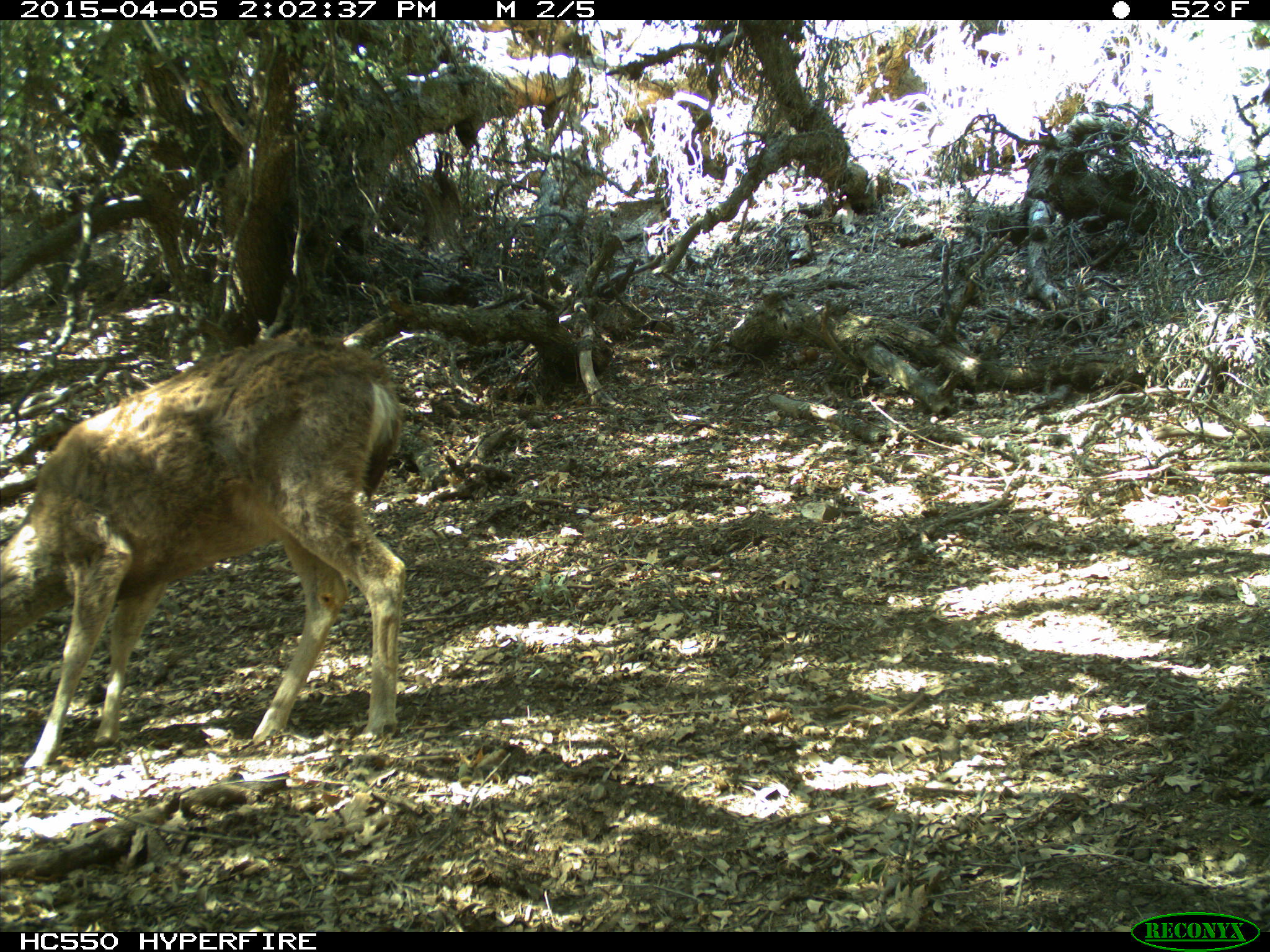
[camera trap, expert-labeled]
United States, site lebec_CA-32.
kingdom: Animalia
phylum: Chordata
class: Mammalia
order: Artiodactyla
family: Cervidae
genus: Odocoileus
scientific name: Odocoileus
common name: deer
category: unidentified deer